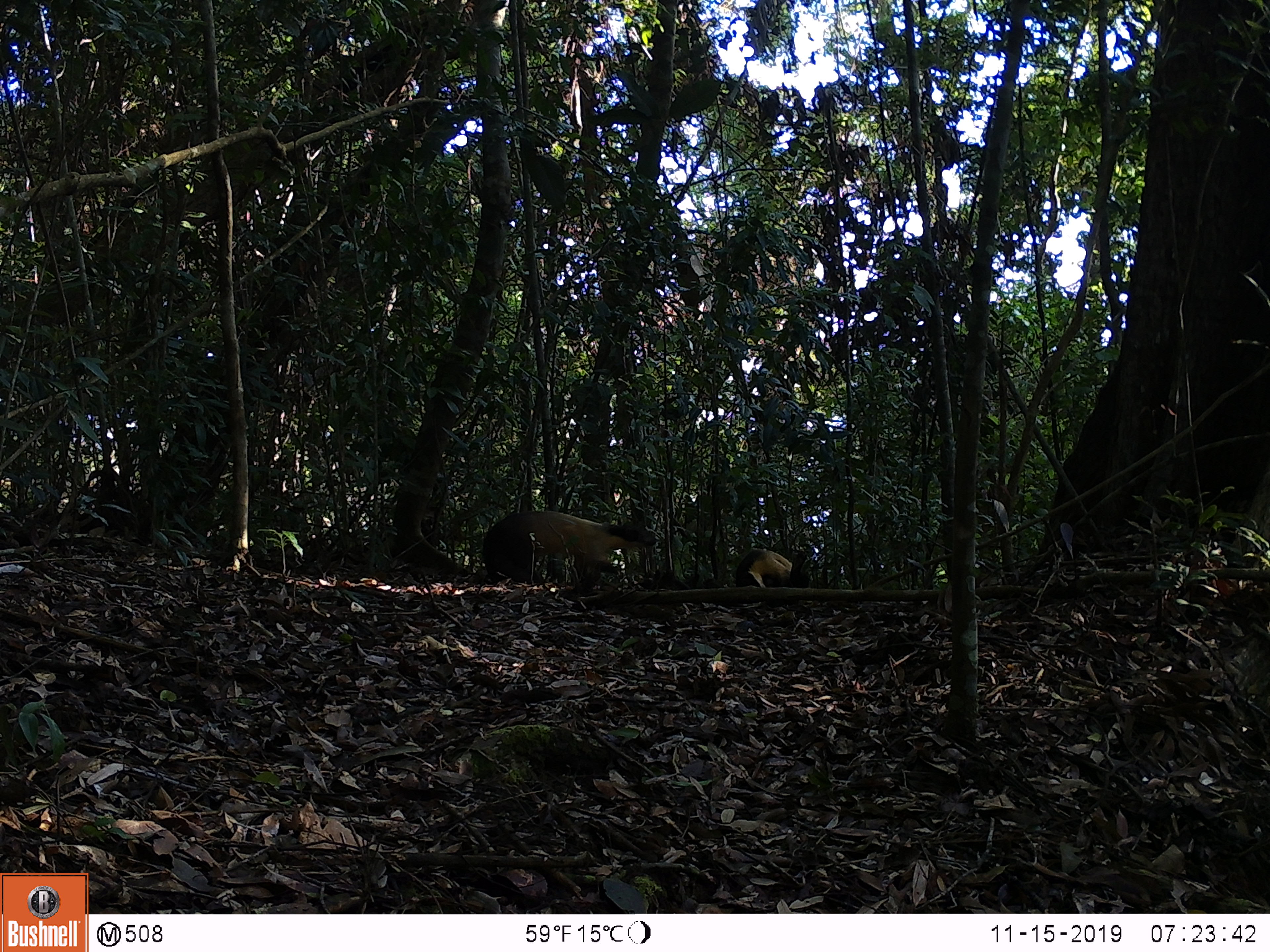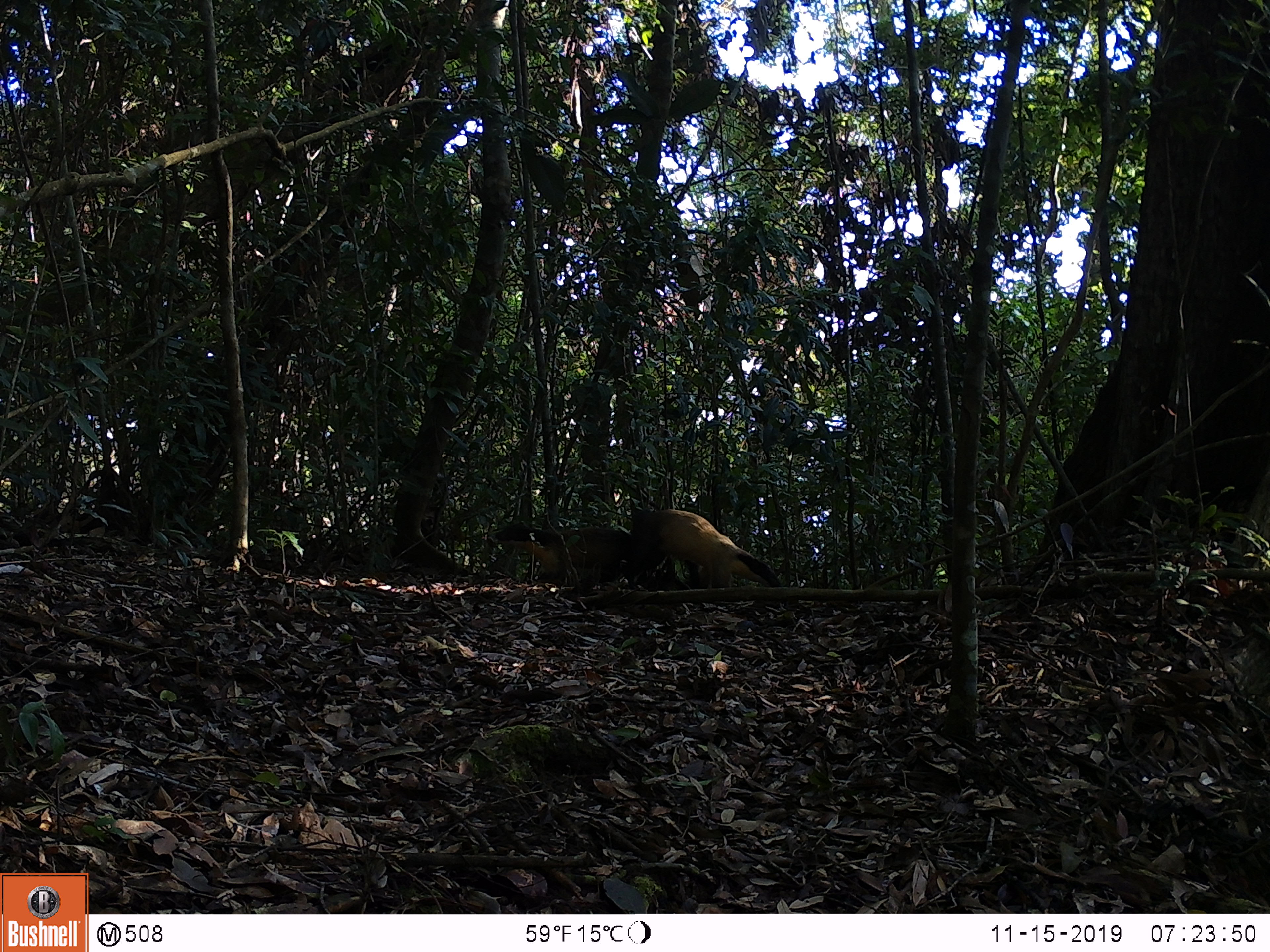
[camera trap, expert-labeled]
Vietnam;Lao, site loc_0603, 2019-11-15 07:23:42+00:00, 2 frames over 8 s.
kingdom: Animalia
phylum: Chordata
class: Mammalia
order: Carnivora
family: Mustelidae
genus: Martes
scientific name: Martes flavigula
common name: yellow-throated marten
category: yellow throated marten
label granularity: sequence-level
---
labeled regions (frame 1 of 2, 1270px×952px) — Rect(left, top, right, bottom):
yellow throated marten: Rect(481, 510, 656, 588); Rect(735, 549, 810, 605)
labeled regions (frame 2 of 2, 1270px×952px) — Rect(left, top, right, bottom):
yellow throated marten: Rect(627, 497, 781, 589); Rect(494, 521, 632, 588)